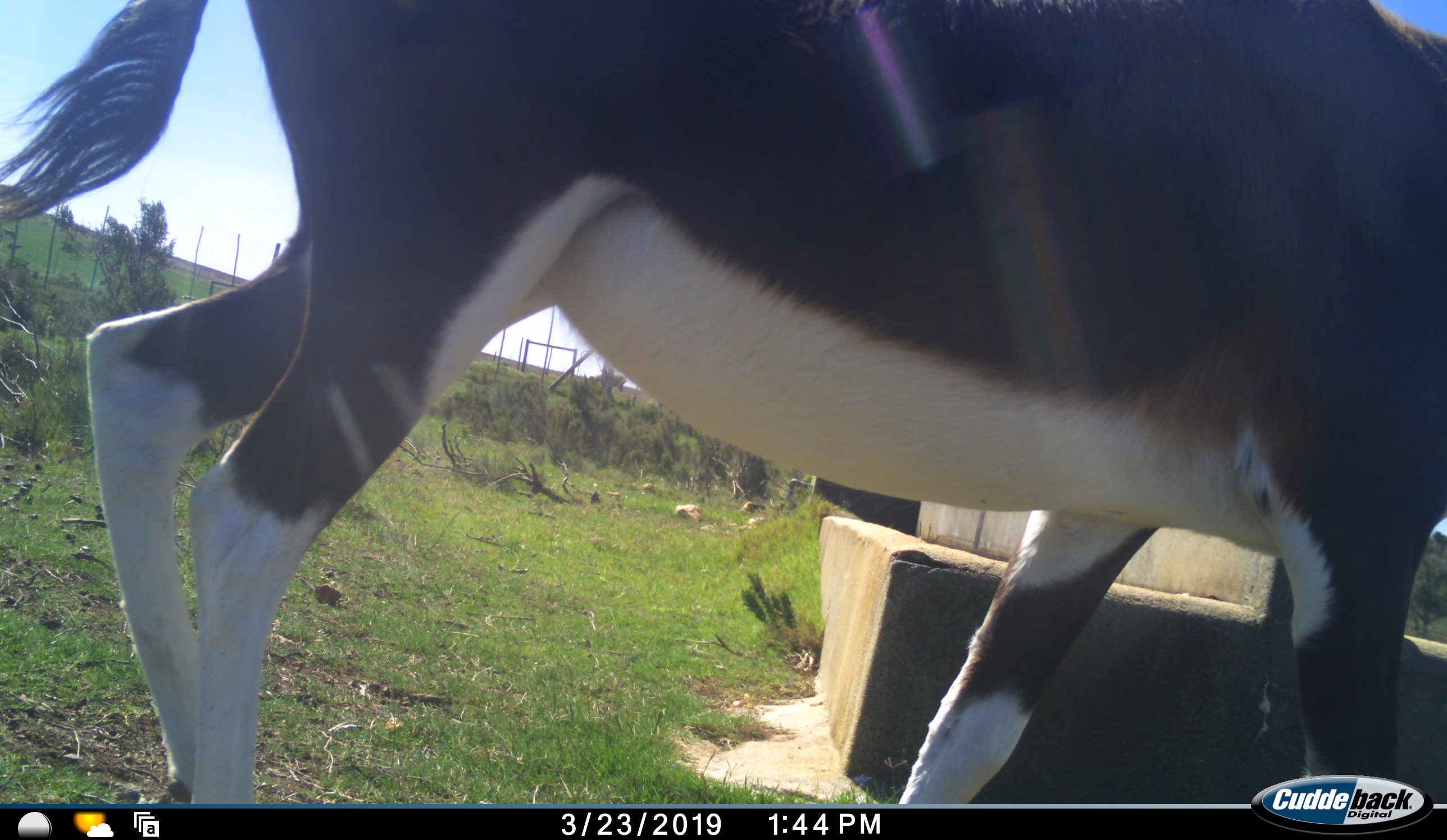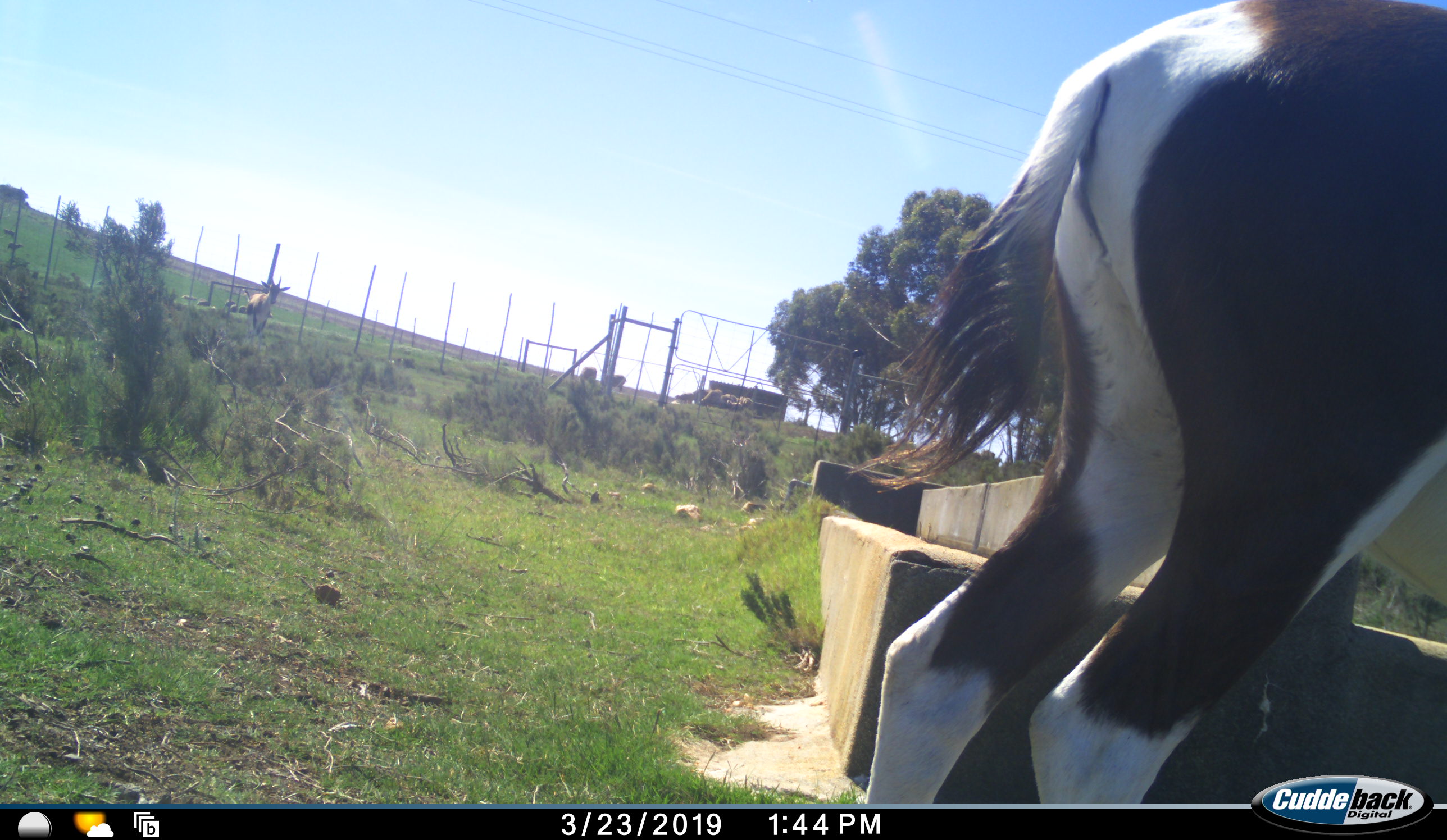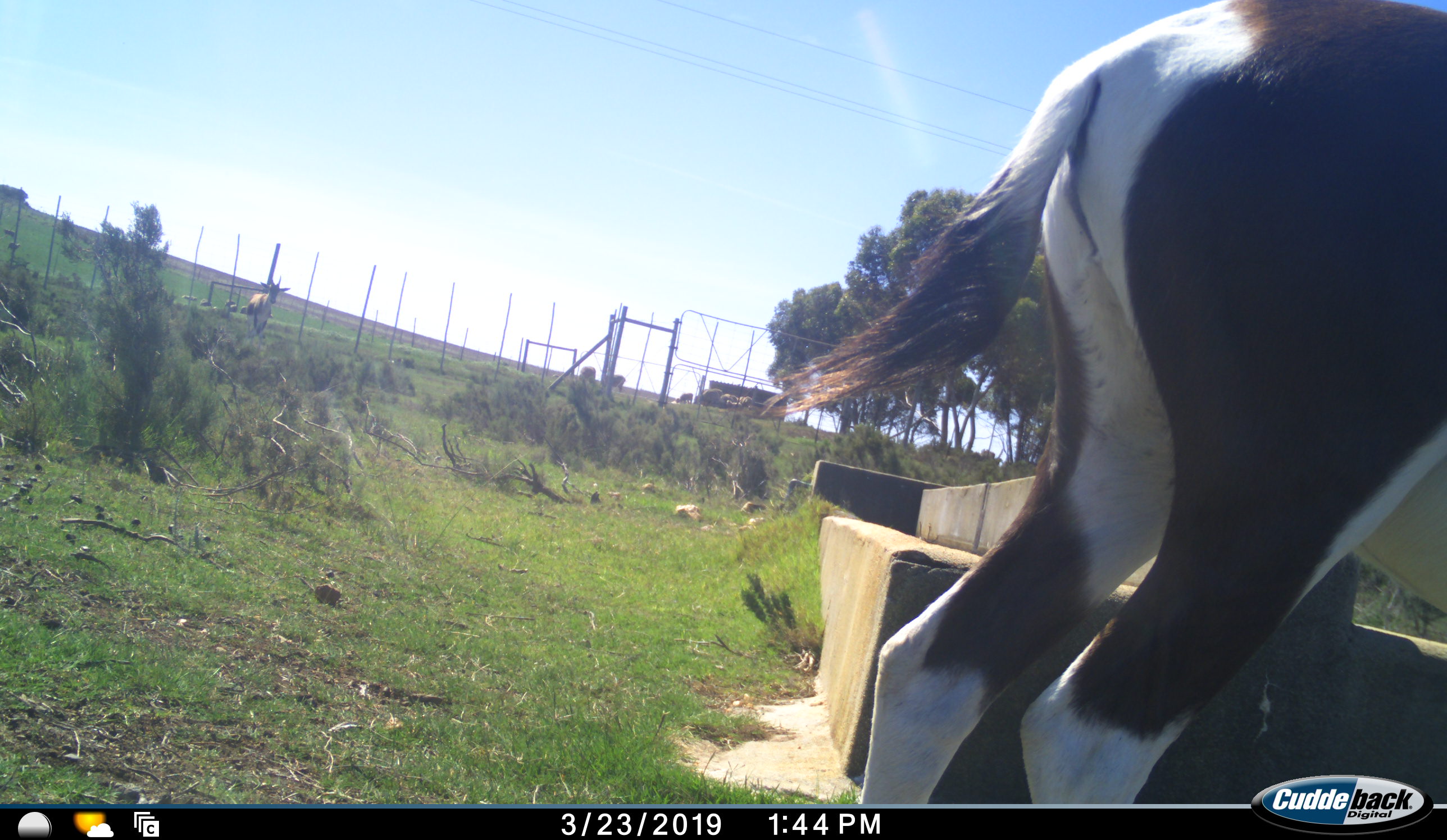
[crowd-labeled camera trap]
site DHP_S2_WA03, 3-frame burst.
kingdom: Animalia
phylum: Chordata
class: Mammalia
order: Artiodactyla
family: Bovidae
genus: Damaliscus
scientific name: Damaliscus pygargus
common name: bontebok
Bontebok (Damaliscus pygargus), count 2. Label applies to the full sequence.